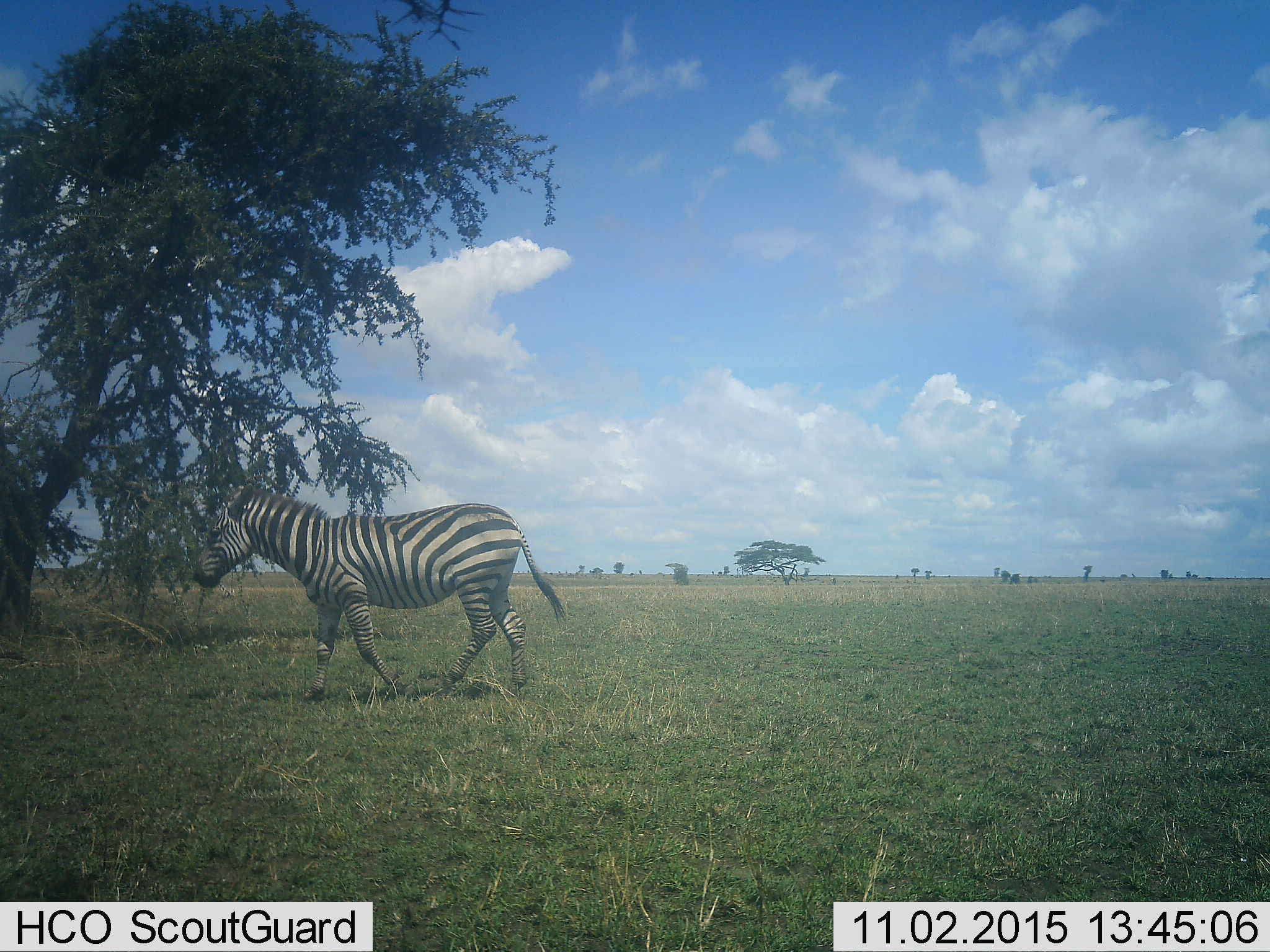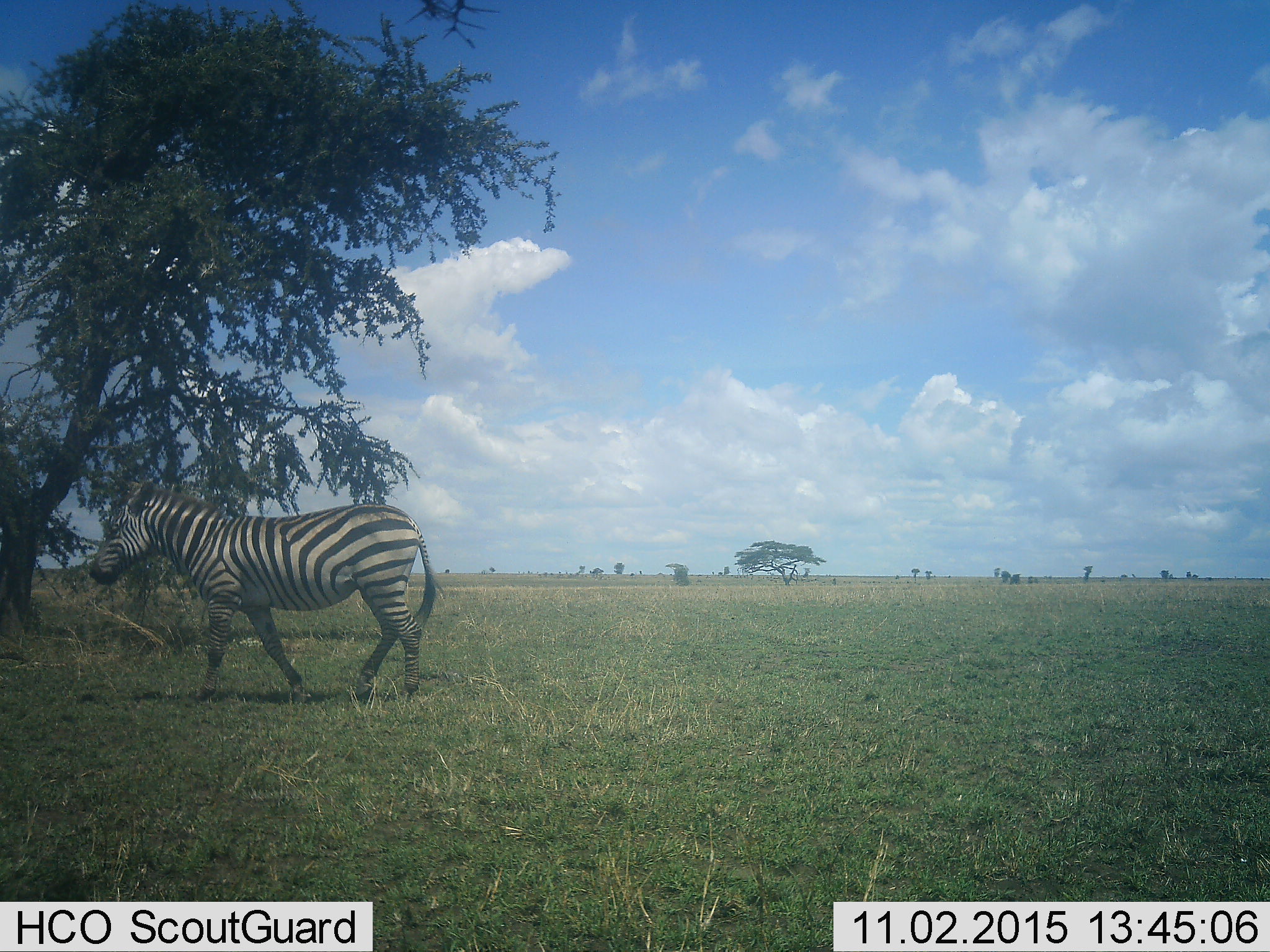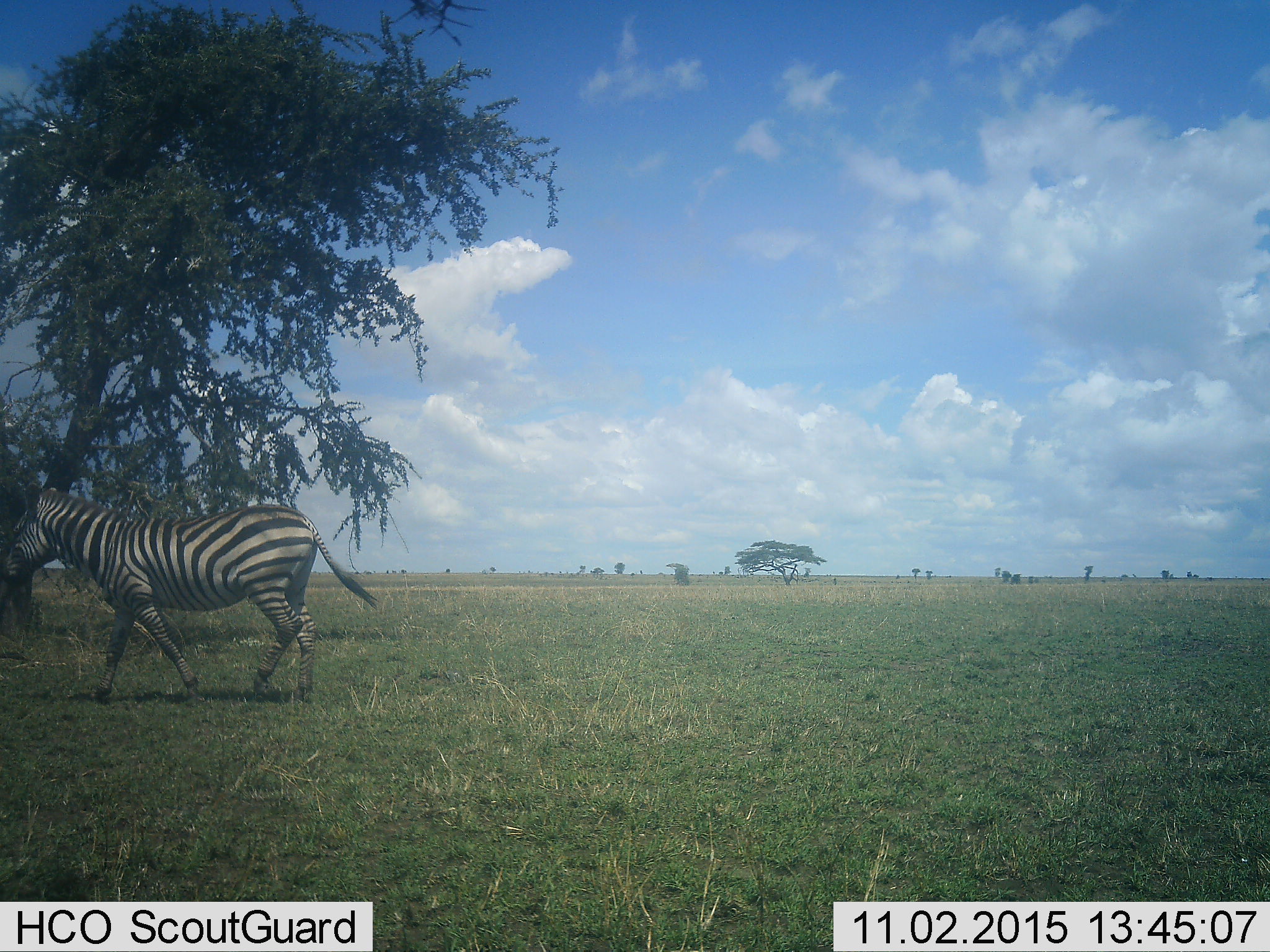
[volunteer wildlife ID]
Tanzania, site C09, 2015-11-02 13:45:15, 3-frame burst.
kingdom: Animalia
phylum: Chordata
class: Mammalia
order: Perissodactyla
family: Equidae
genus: Equus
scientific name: Equus quagga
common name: plains zebra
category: zebra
Zebra (plains zebra) (Equus quagga), count 1. Behavior (volunteer vote fractions): standing 0%, resting 0%, moving 100%, interacting 0%. Young present (vote fraction): 6%. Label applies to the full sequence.